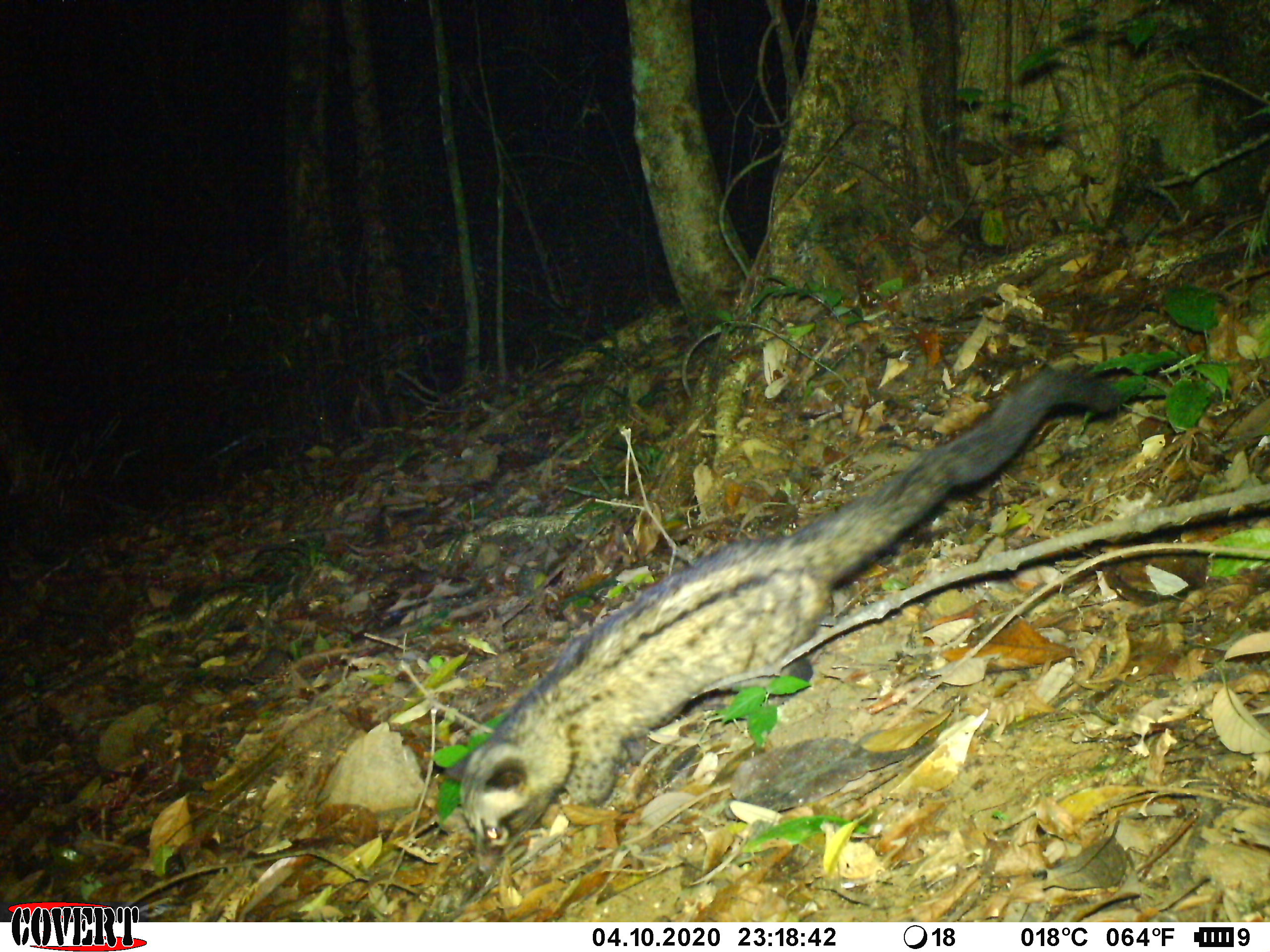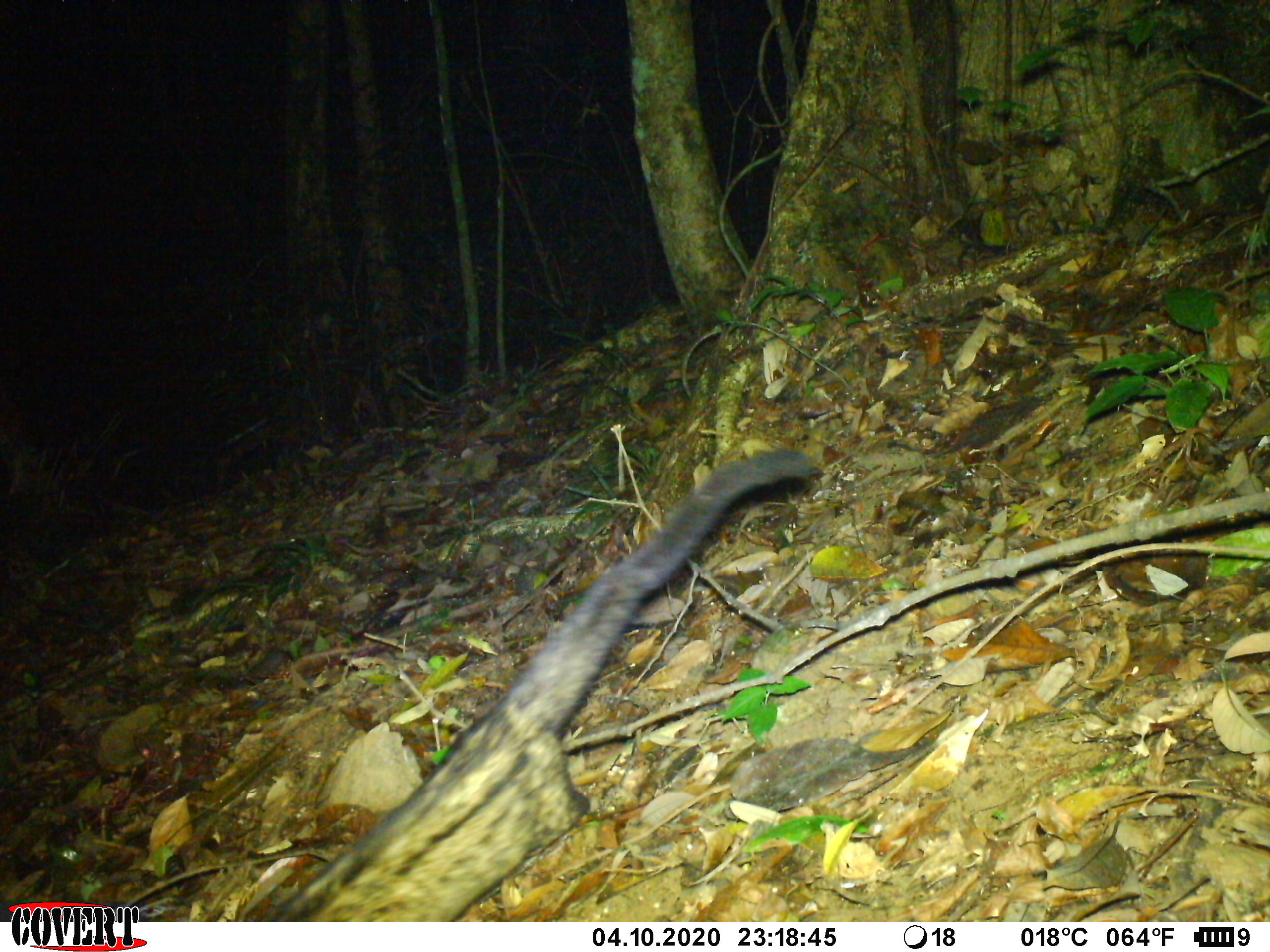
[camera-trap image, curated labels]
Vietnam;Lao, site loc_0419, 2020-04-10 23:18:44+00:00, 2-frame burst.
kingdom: Animalia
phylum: Chordata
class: Mammalia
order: Carnivora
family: Viverridae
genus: Paradoxurus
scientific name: Paradoxurus hermaphroditus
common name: common palm civet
Common palm civet (Paradoxurus hermaphroditus). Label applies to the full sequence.